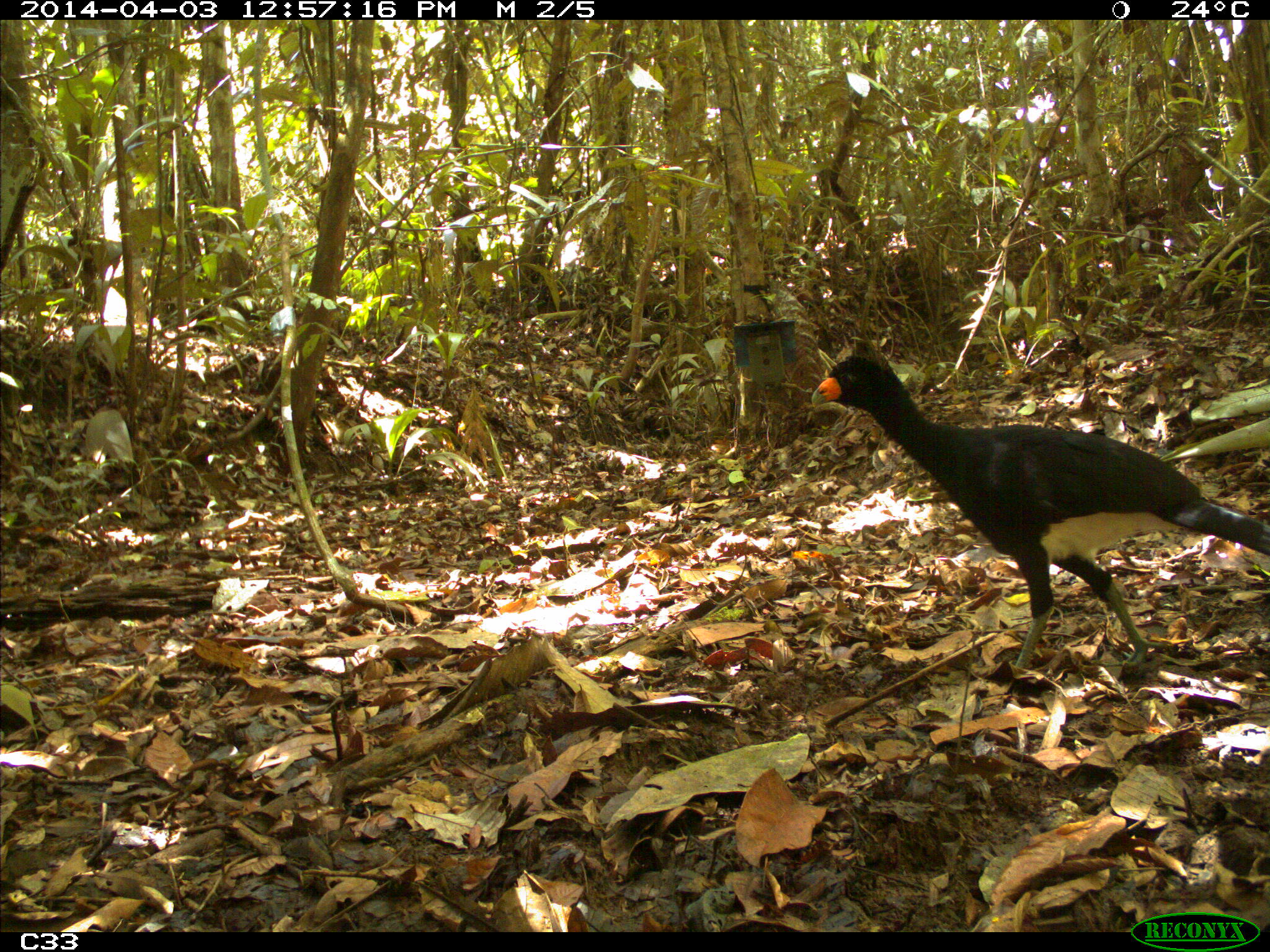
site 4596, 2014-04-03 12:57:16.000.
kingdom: Animalia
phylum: Chordata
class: Aves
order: Galliformes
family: Cracidae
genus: Crax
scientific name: Crax alector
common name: black curassow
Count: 1.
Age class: adult.